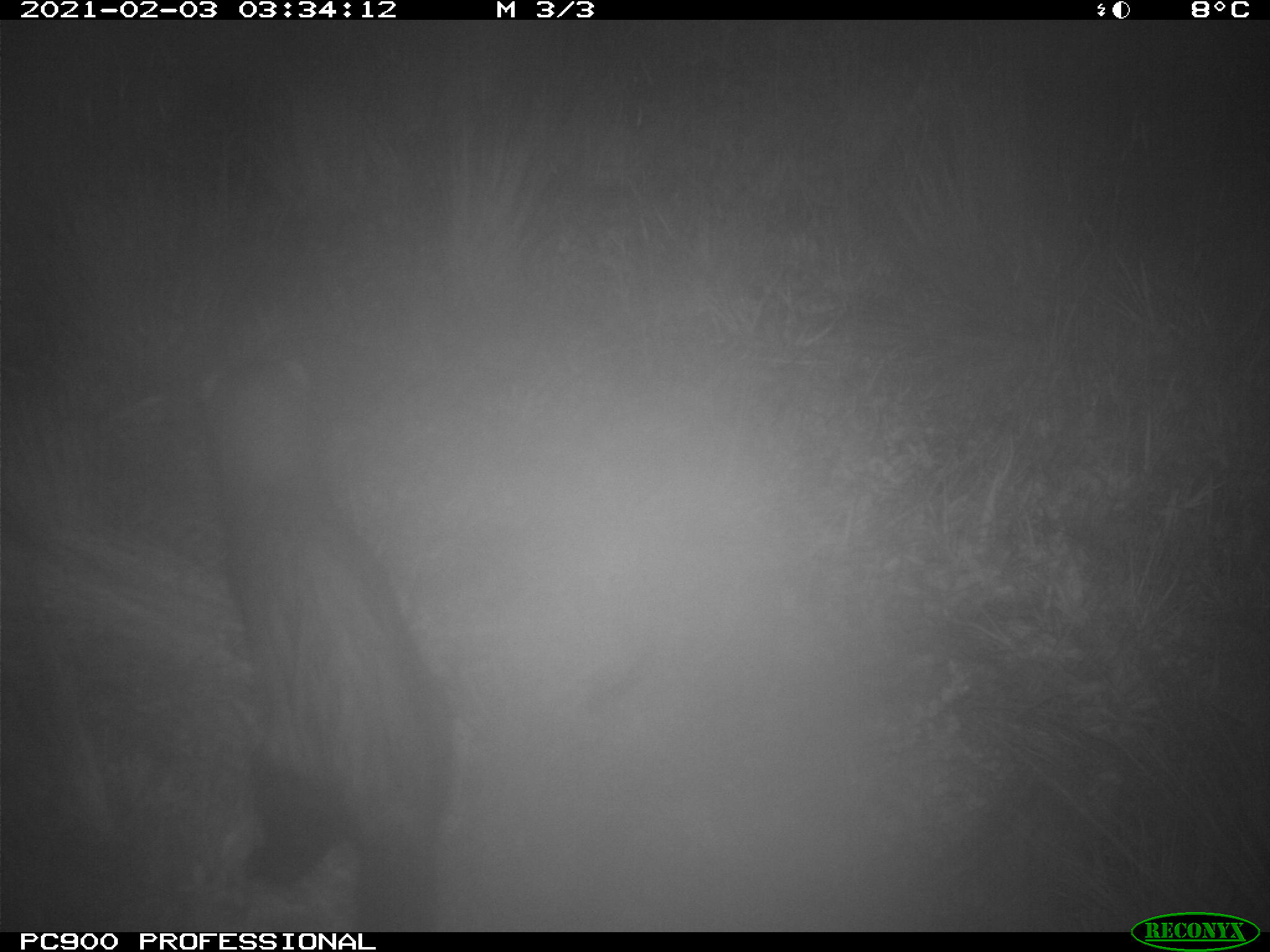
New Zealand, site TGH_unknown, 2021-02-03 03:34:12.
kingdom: Animalia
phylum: Chordata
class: Mammalia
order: Carnivora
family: Mustelidae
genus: Mustela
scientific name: Mustela furo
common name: ferret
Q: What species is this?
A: Ferret (Mustela furo).